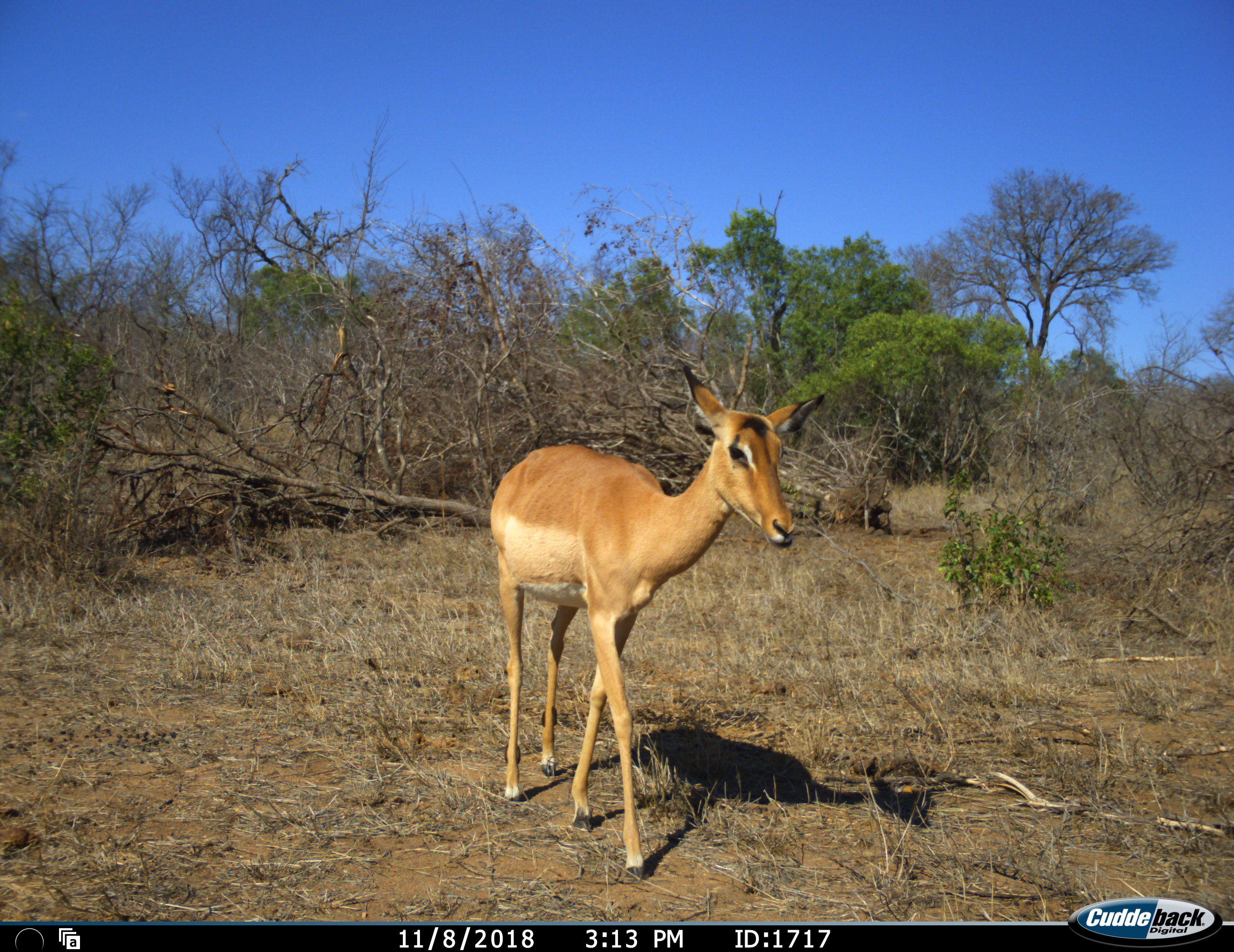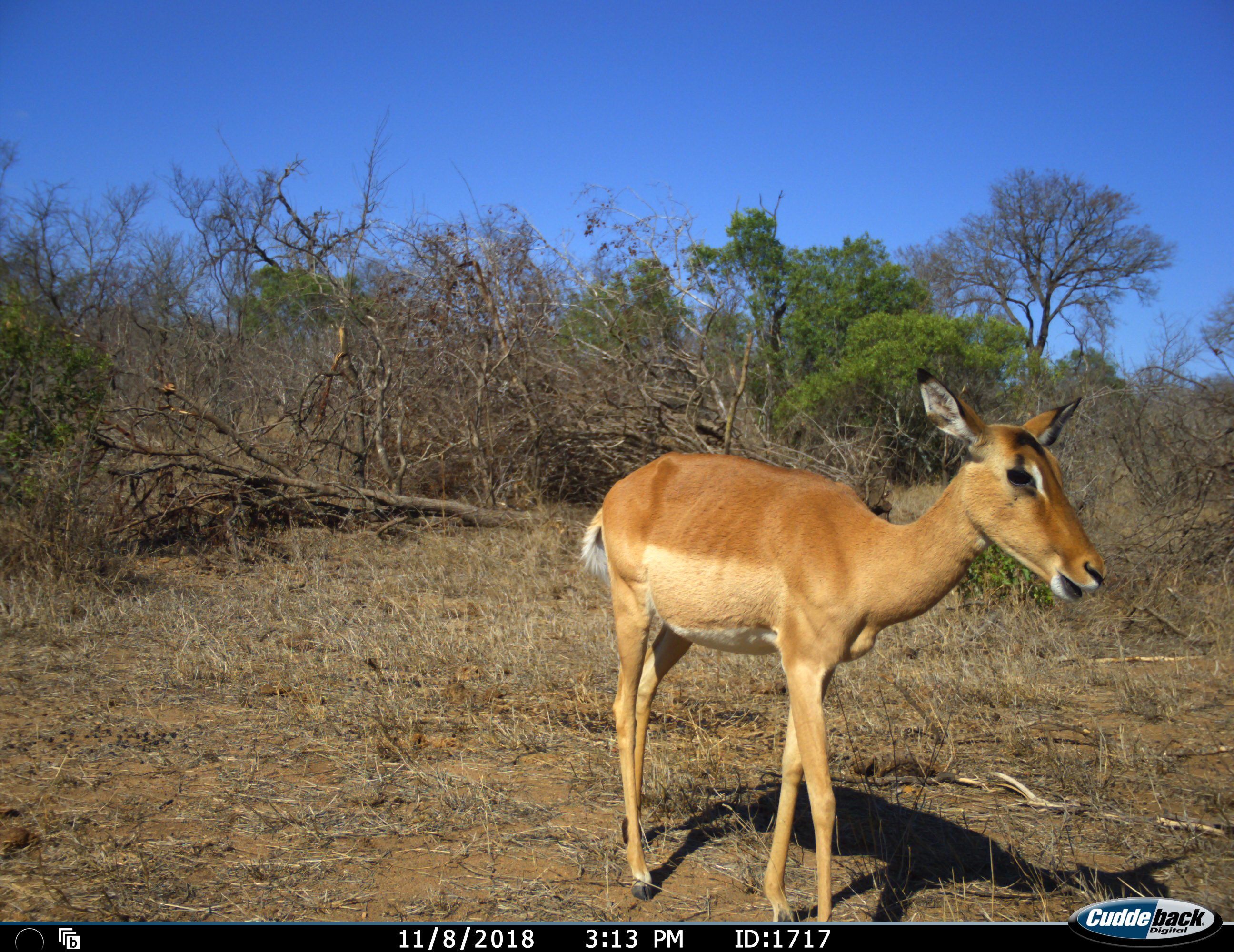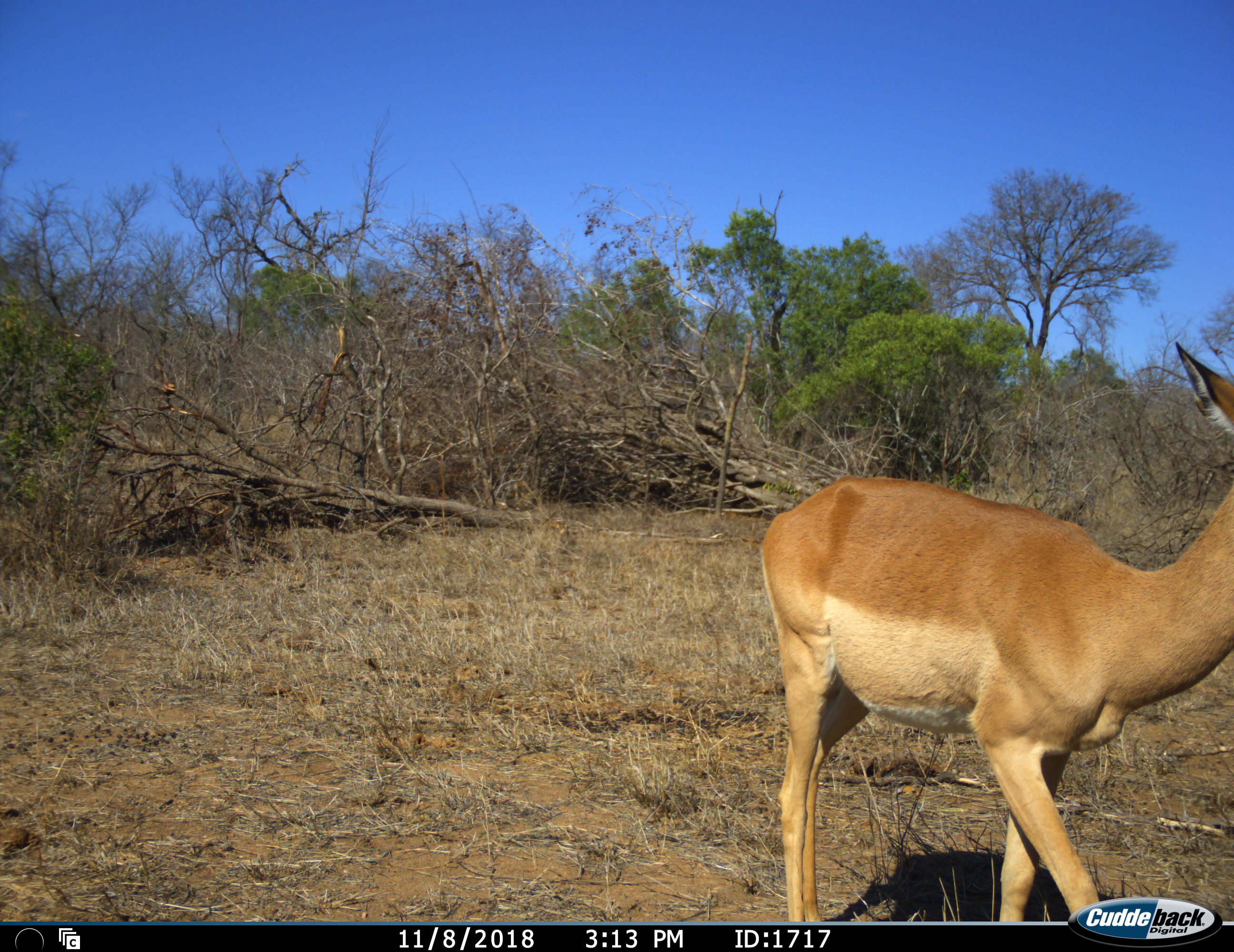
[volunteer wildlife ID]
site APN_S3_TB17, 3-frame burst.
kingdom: Animalia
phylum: Chordata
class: Mammalia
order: Artiodactyla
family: Bovidae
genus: Aepyceros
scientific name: Aepyceros melampus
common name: impala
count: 1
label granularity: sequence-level